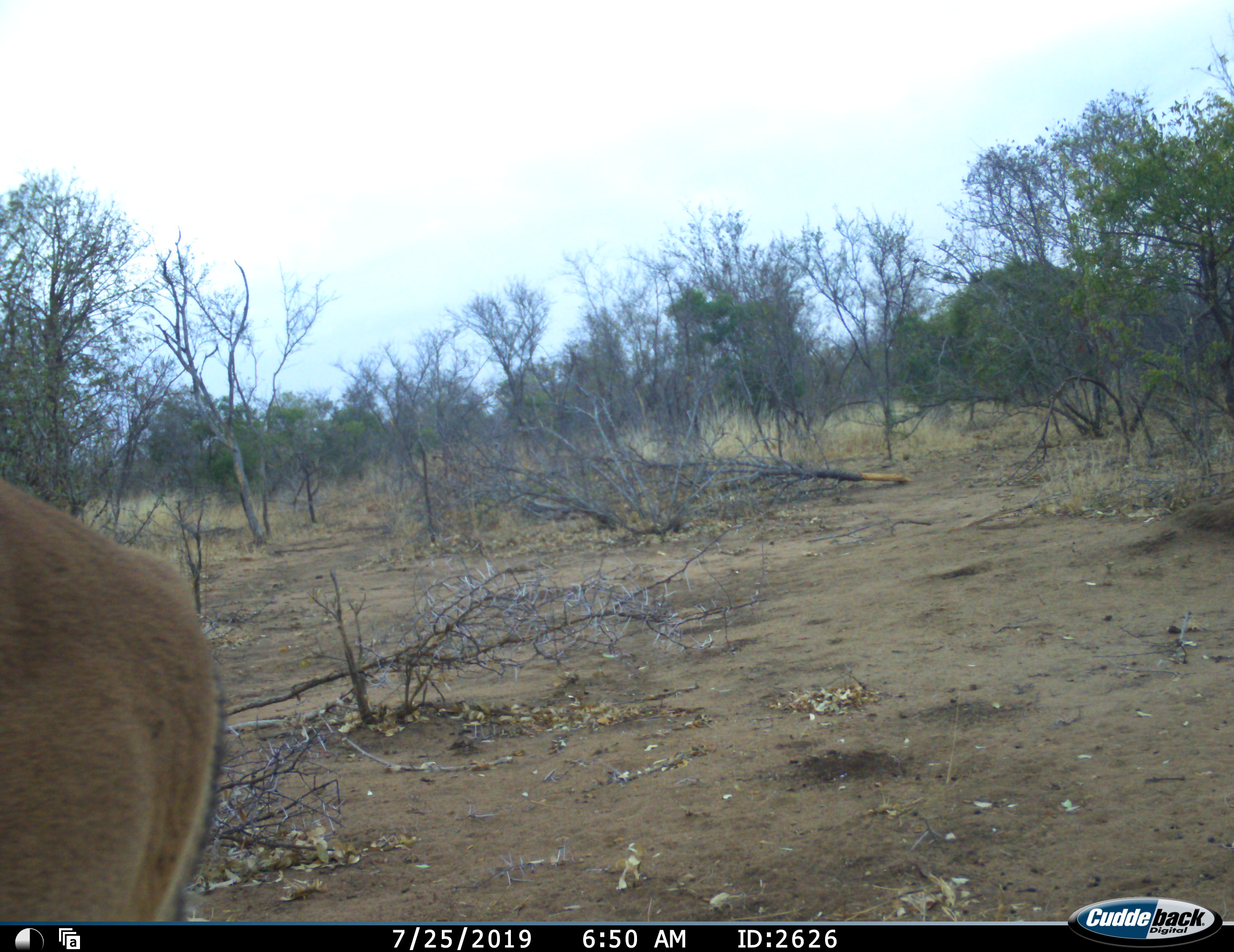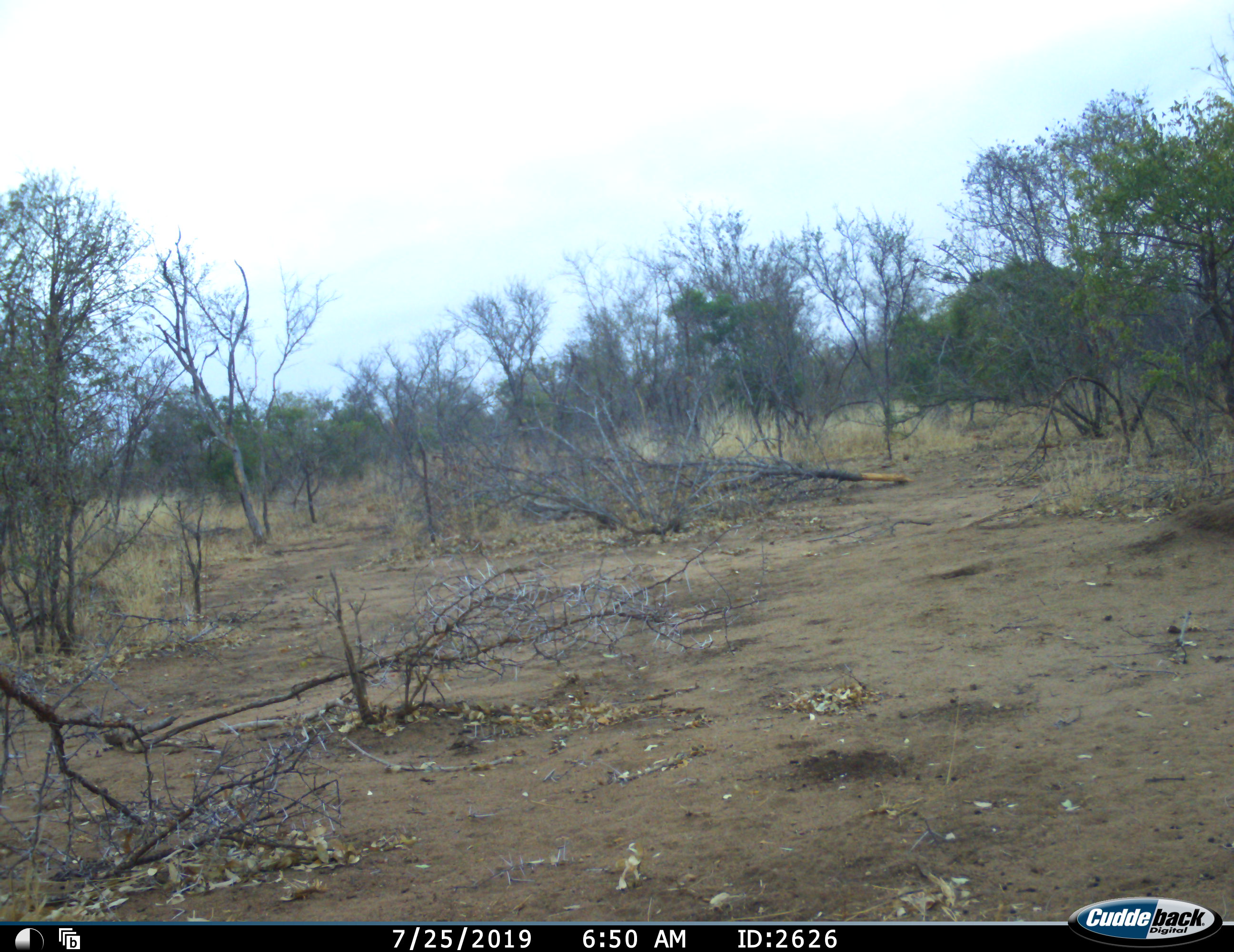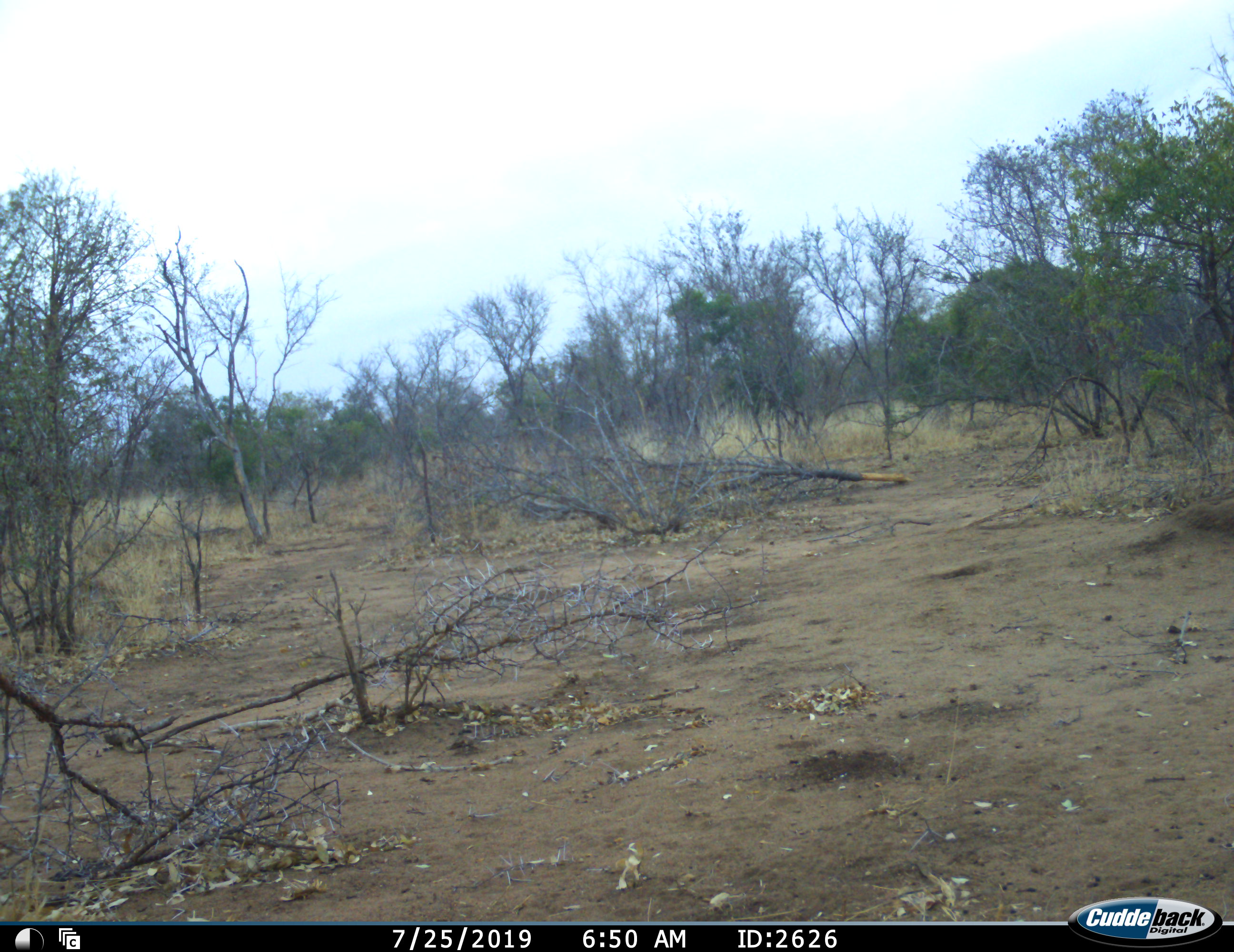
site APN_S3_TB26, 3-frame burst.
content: unidentified animal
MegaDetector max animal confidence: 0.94